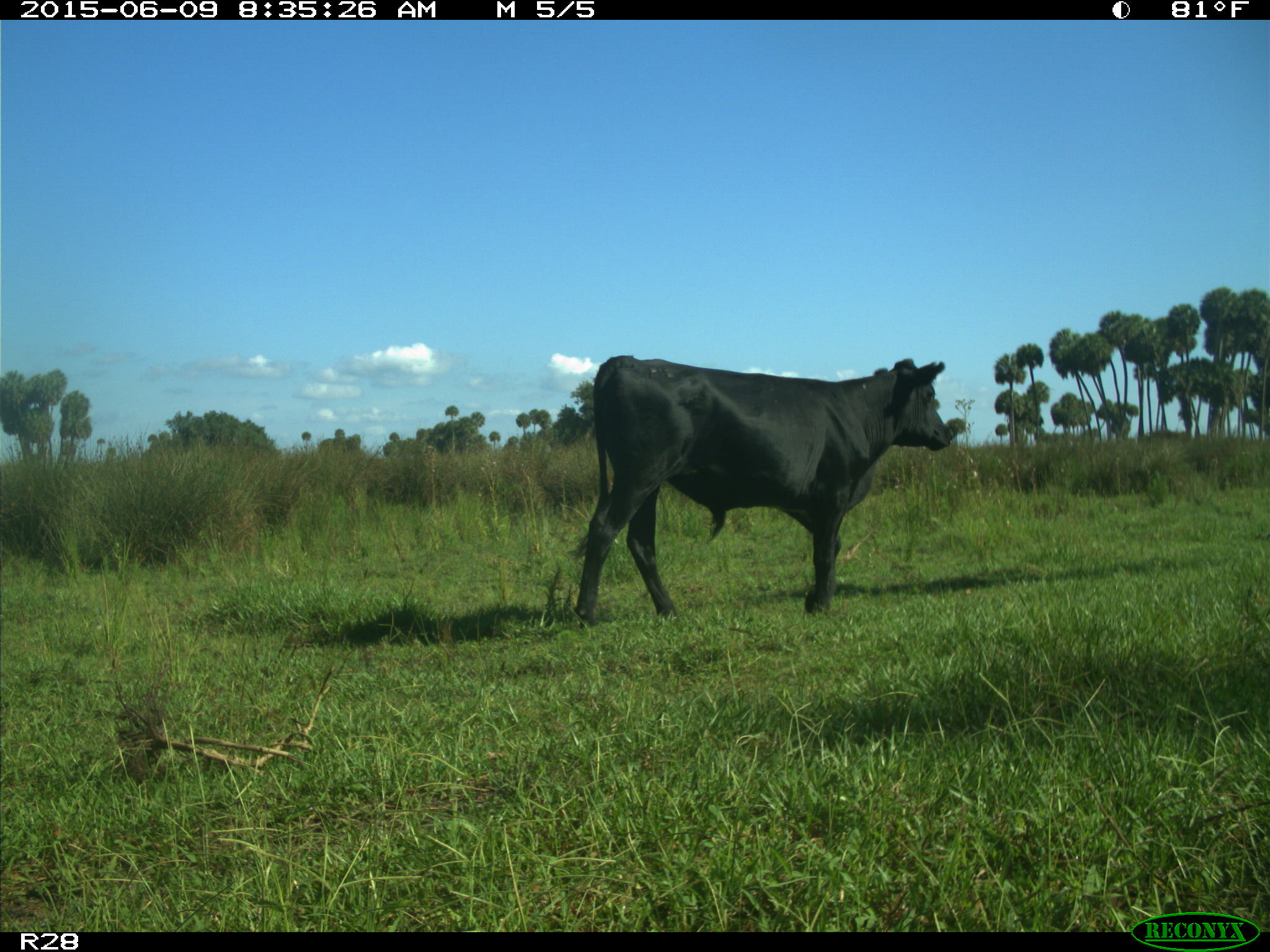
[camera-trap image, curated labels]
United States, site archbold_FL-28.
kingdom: Animalia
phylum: Chordata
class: Mammalia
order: Artiodactyla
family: Bovidae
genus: Bos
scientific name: Bos taurus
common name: domestic cow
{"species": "Bos taurus (domestic cow)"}